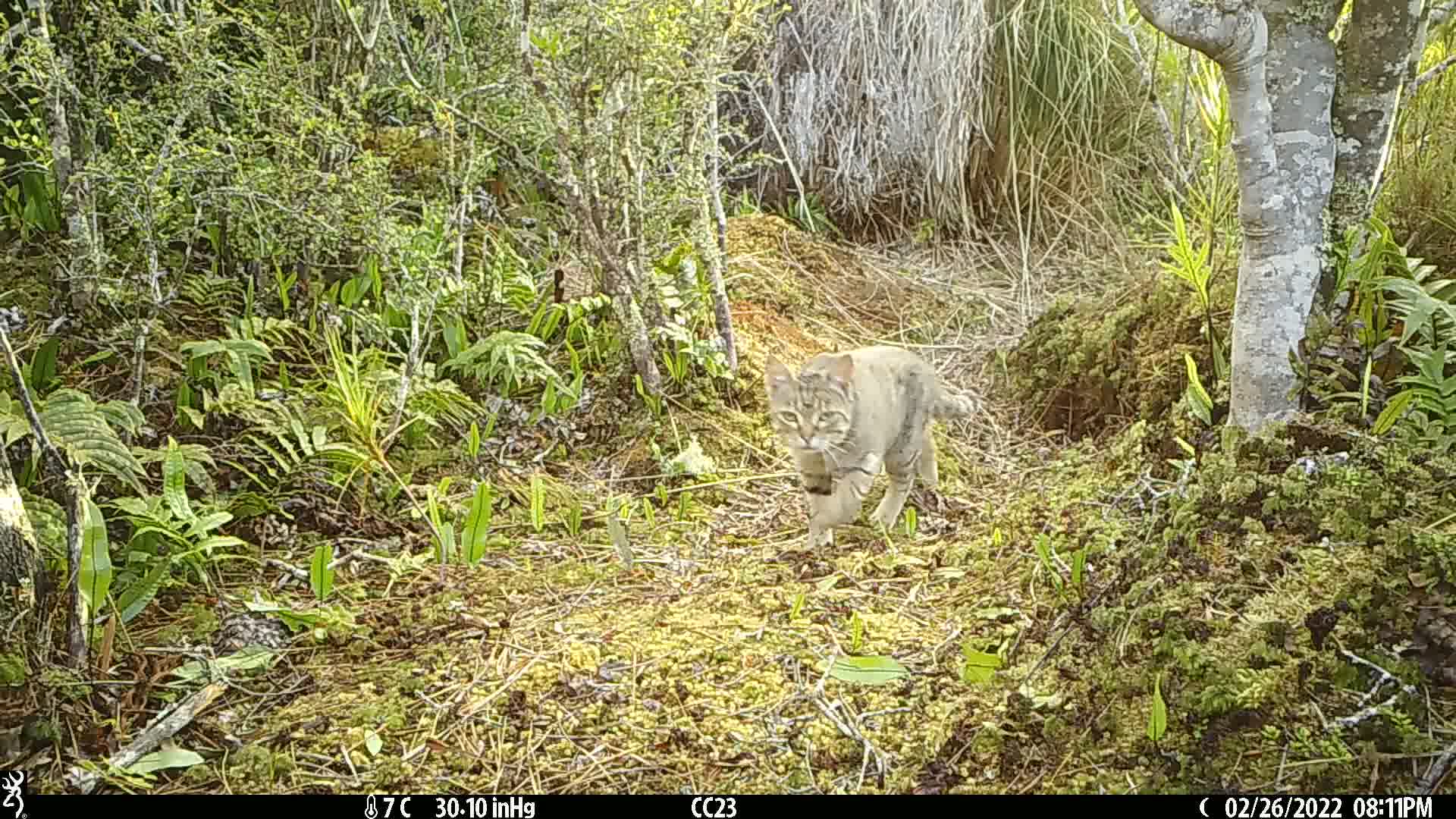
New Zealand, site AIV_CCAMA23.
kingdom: Animalia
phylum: Chordata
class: Mammalia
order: Carnivora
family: Felidae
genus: Felis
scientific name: Felis catus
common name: domestic cat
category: cat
Cat (domestic cat) (Felis catus).